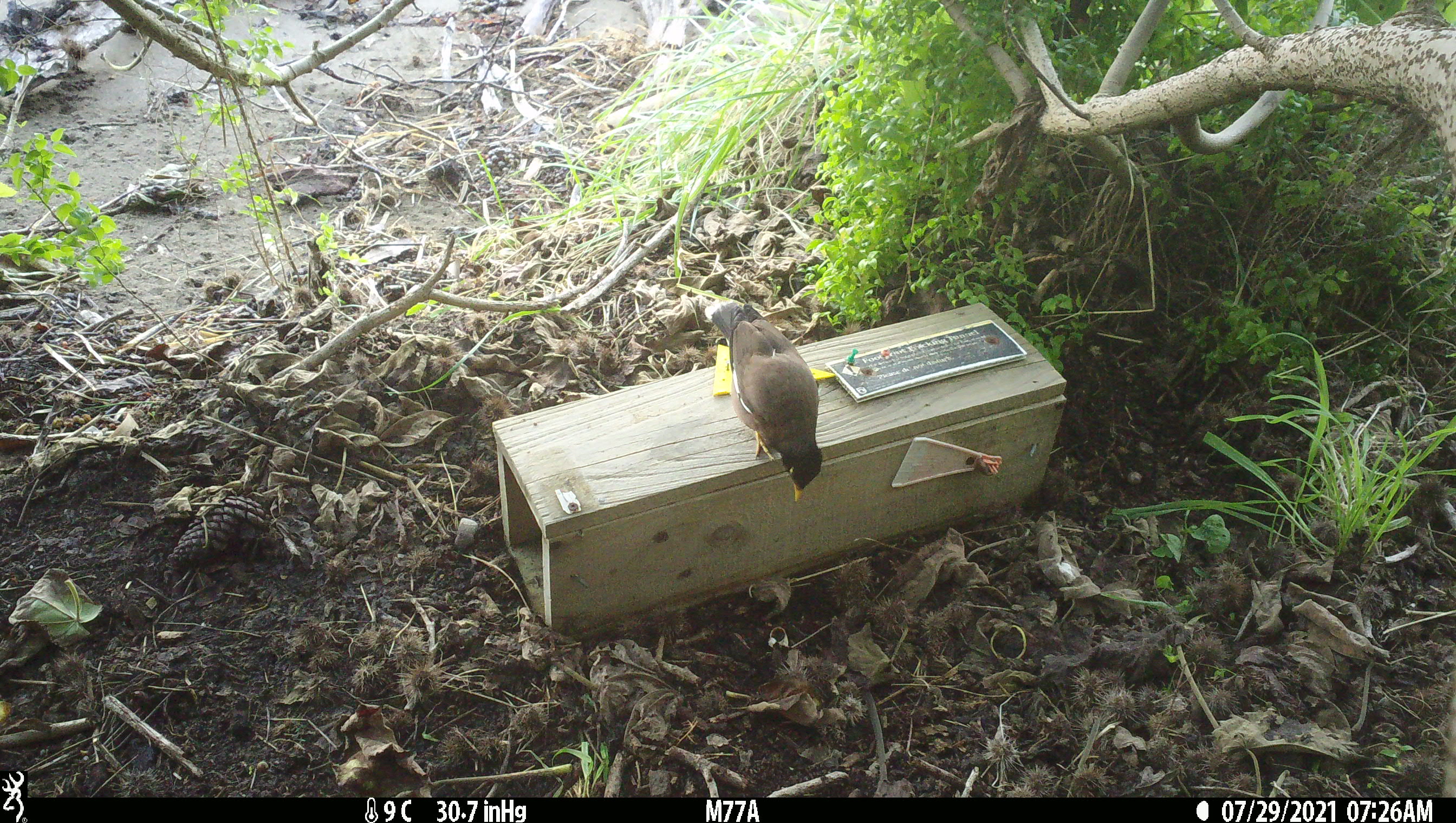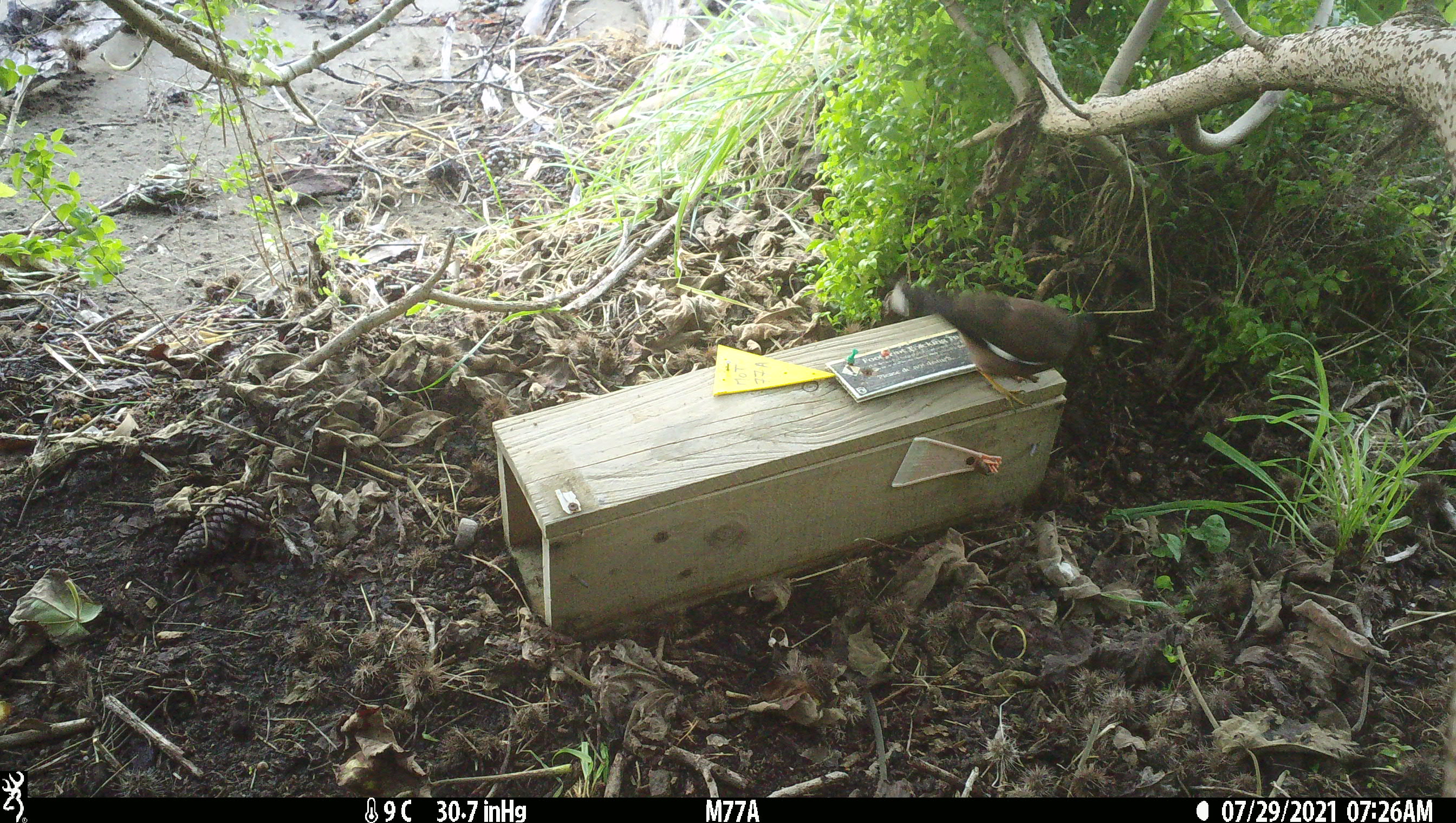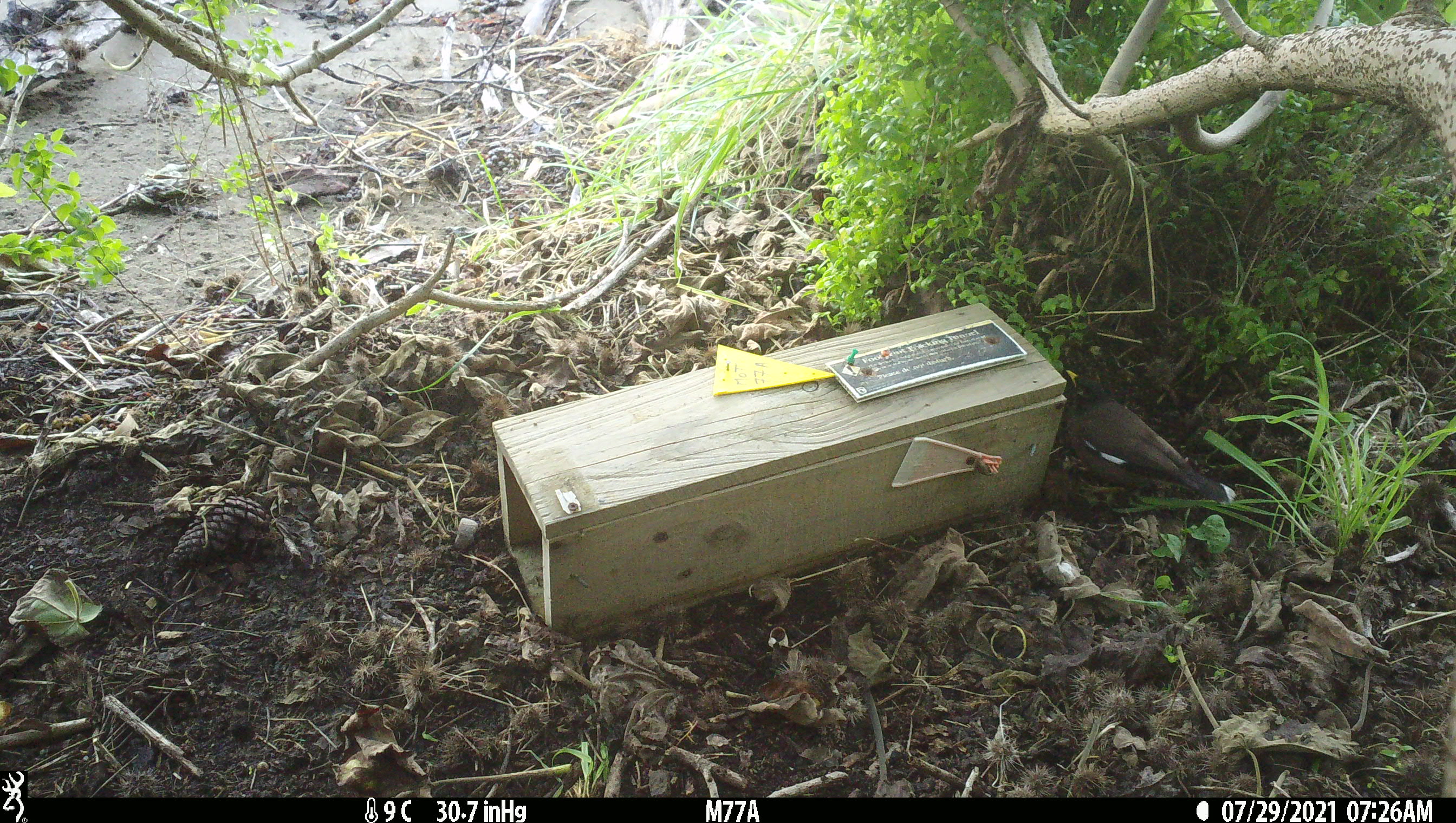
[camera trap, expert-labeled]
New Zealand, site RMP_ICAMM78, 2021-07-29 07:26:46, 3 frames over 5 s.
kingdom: Animalia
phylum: Chordata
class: Aves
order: Passeriformes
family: Sturnidae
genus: Acridotheres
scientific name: Acridotheres tristis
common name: common myna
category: myna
Myna (common myna) (Acridotheres tristis).